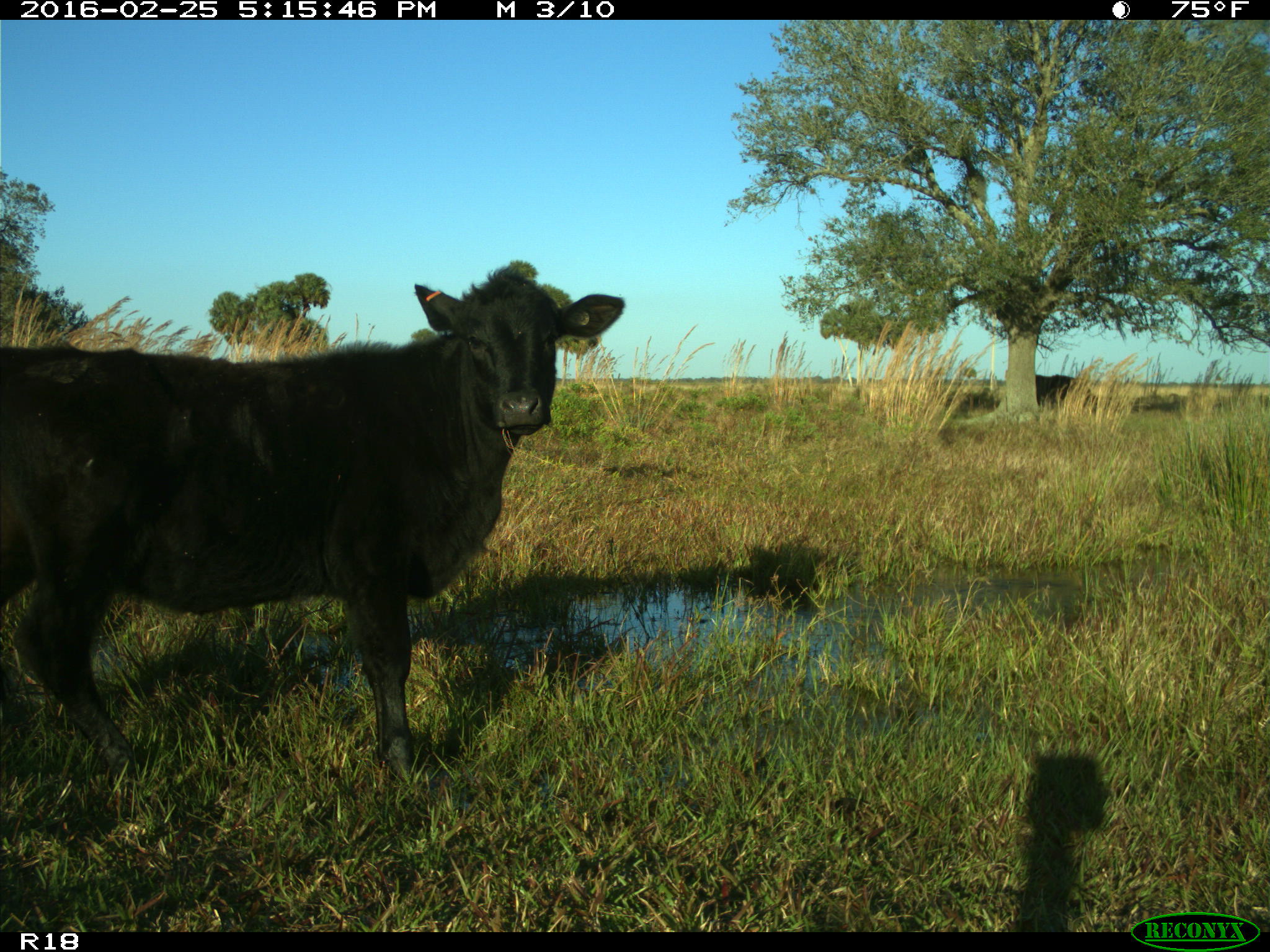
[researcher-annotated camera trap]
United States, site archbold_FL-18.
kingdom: Animalia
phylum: Chordata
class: Mammalia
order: Artiodactyla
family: Bovidae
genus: Bos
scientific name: Bos taurus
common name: domestic cow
Bos taurus (domestic cow).